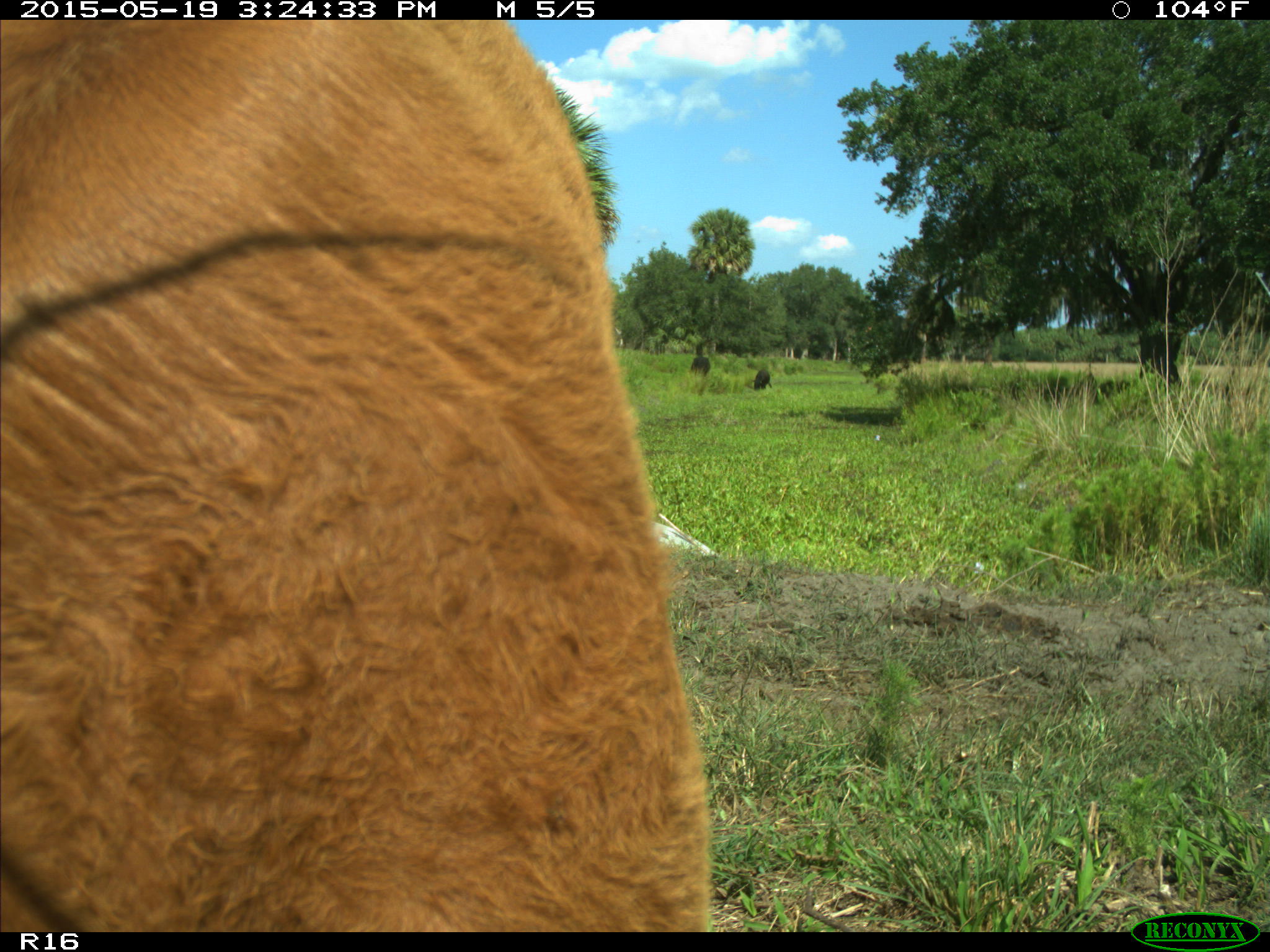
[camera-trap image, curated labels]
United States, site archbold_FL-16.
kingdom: Animalia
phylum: Chordata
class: Mammalia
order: Artiodactyla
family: Bovidae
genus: Bos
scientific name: Bos taurus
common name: domestic cow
Bos taurus (domestic cow).